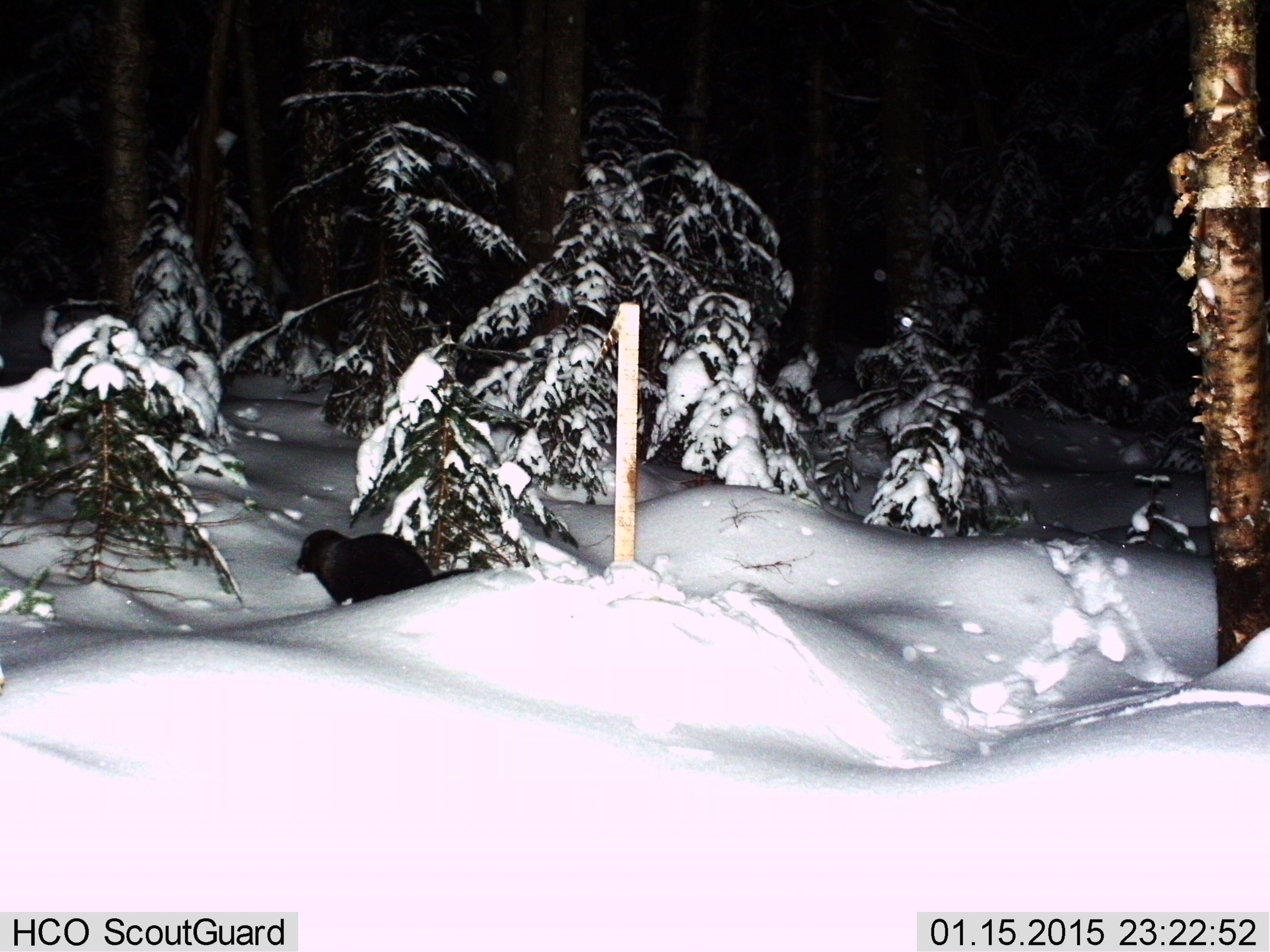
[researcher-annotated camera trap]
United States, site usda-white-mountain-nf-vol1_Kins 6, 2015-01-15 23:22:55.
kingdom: Animalia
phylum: Chordata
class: Mammalia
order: Carnivora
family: Mustelidae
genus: Pekania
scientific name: Pekania pennanti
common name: fisher